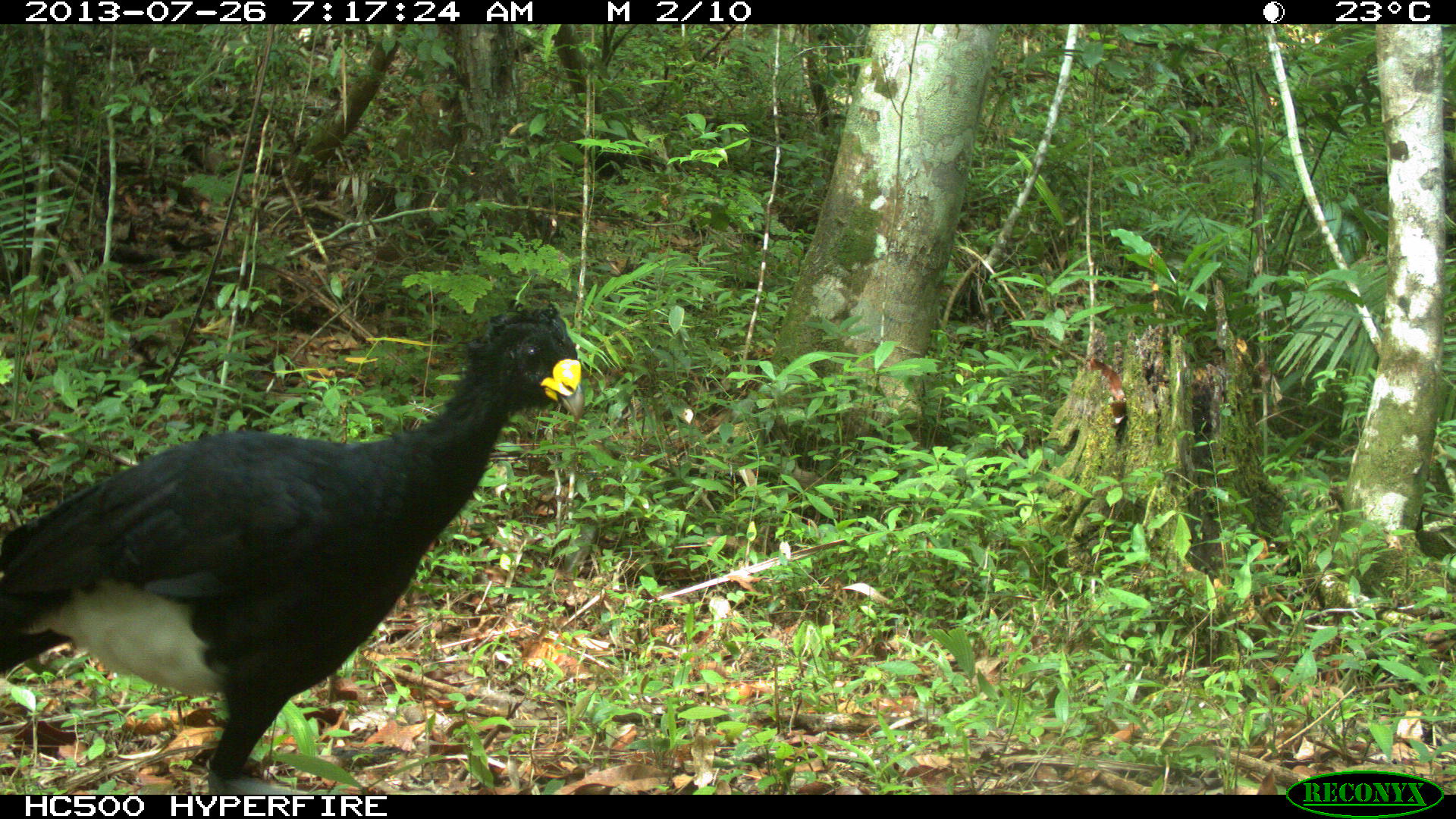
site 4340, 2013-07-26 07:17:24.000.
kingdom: Animalia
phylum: Chordata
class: Aves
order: Galliformes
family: Cracidae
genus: Crax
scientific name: Crax rubra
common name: great curassow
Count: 1.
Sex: male.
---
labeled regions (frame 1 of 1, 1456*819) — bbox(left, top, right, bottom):
crax rubra: bbox(0, 302, 582, 795)